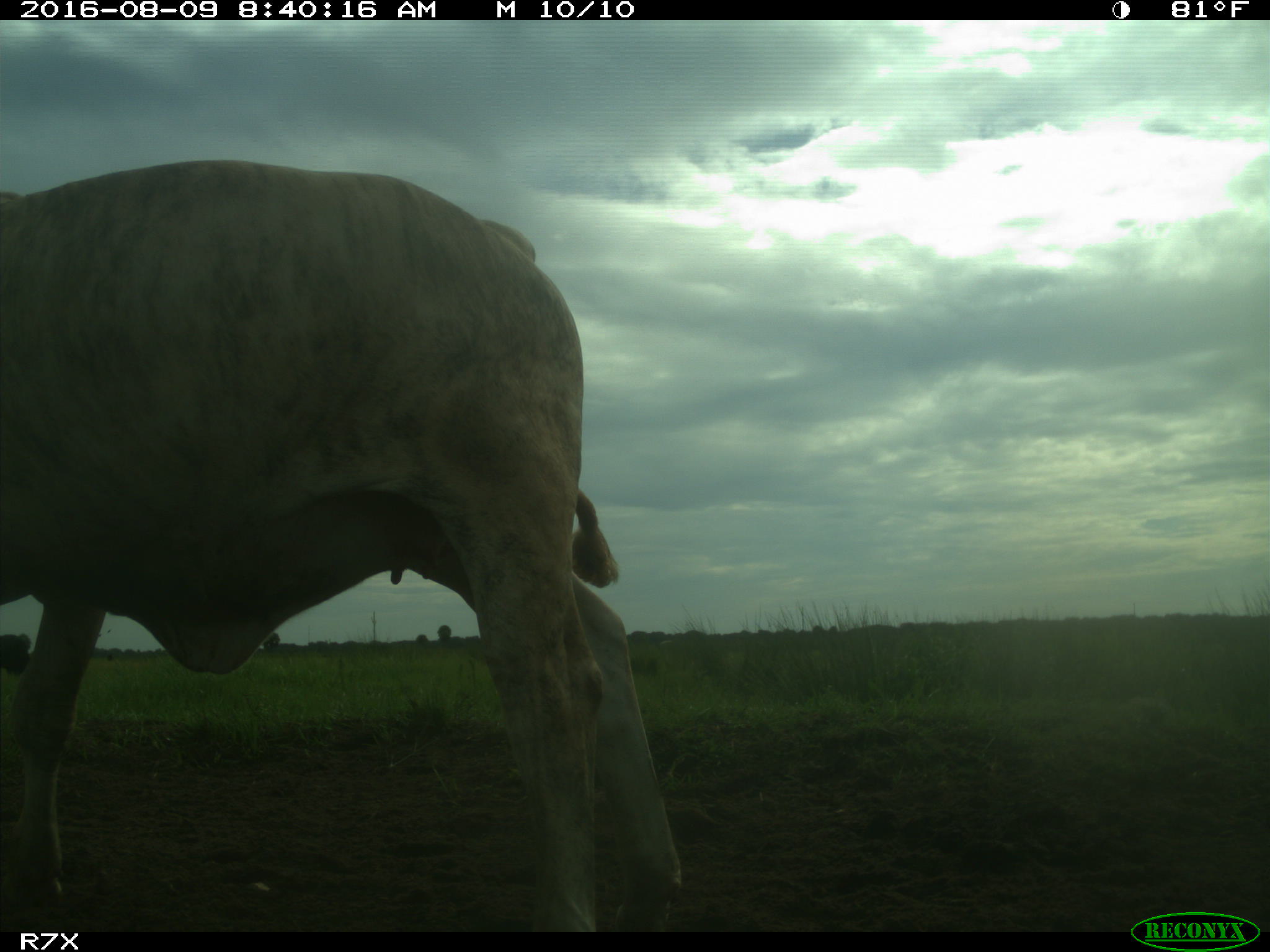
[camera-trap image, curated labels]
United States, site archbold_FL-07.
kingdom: Animalia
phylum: Chordata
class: Mammalia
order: Artiodactyla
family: Bovidae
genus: Bos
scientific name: Bos taurus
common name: domestic cow